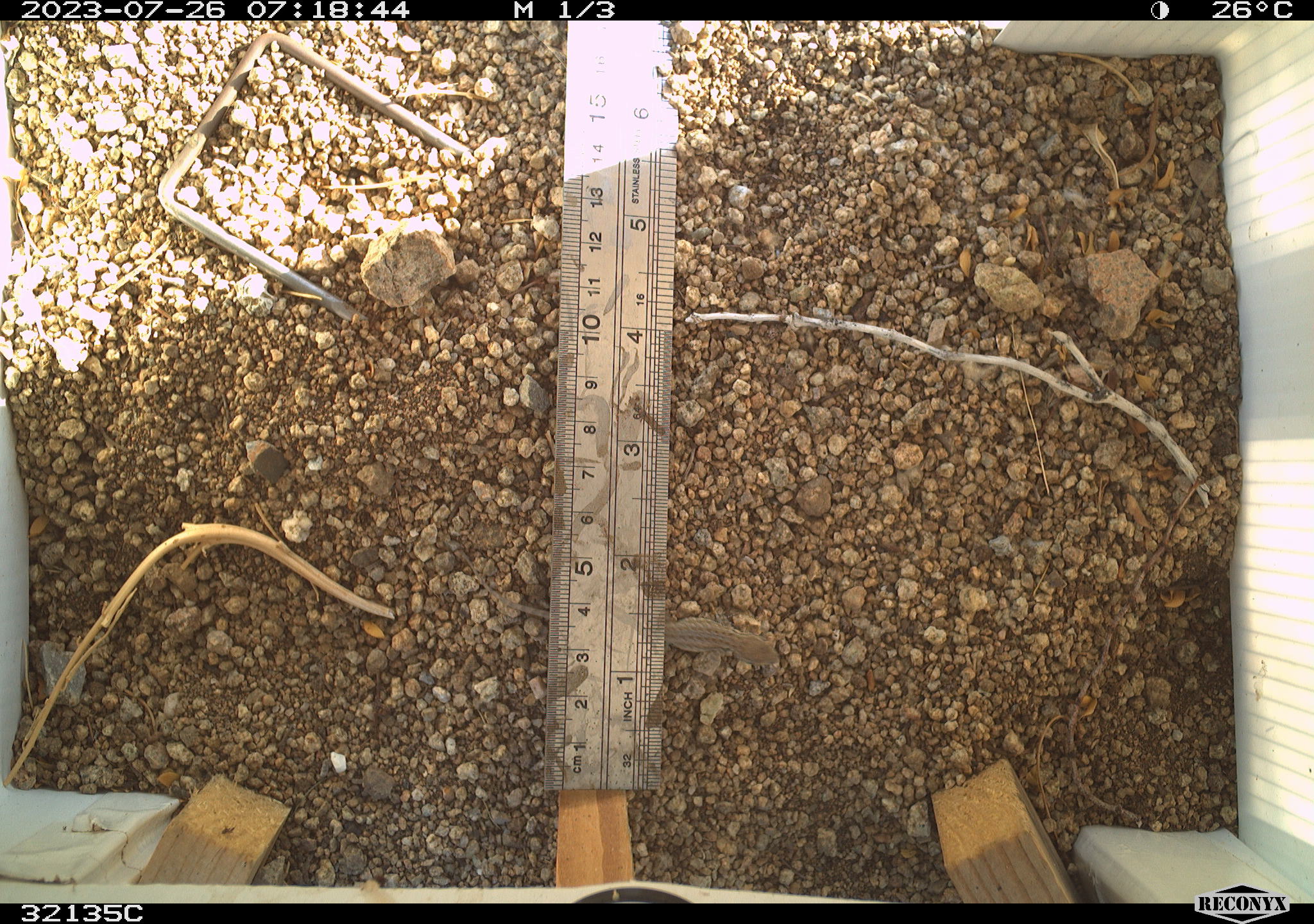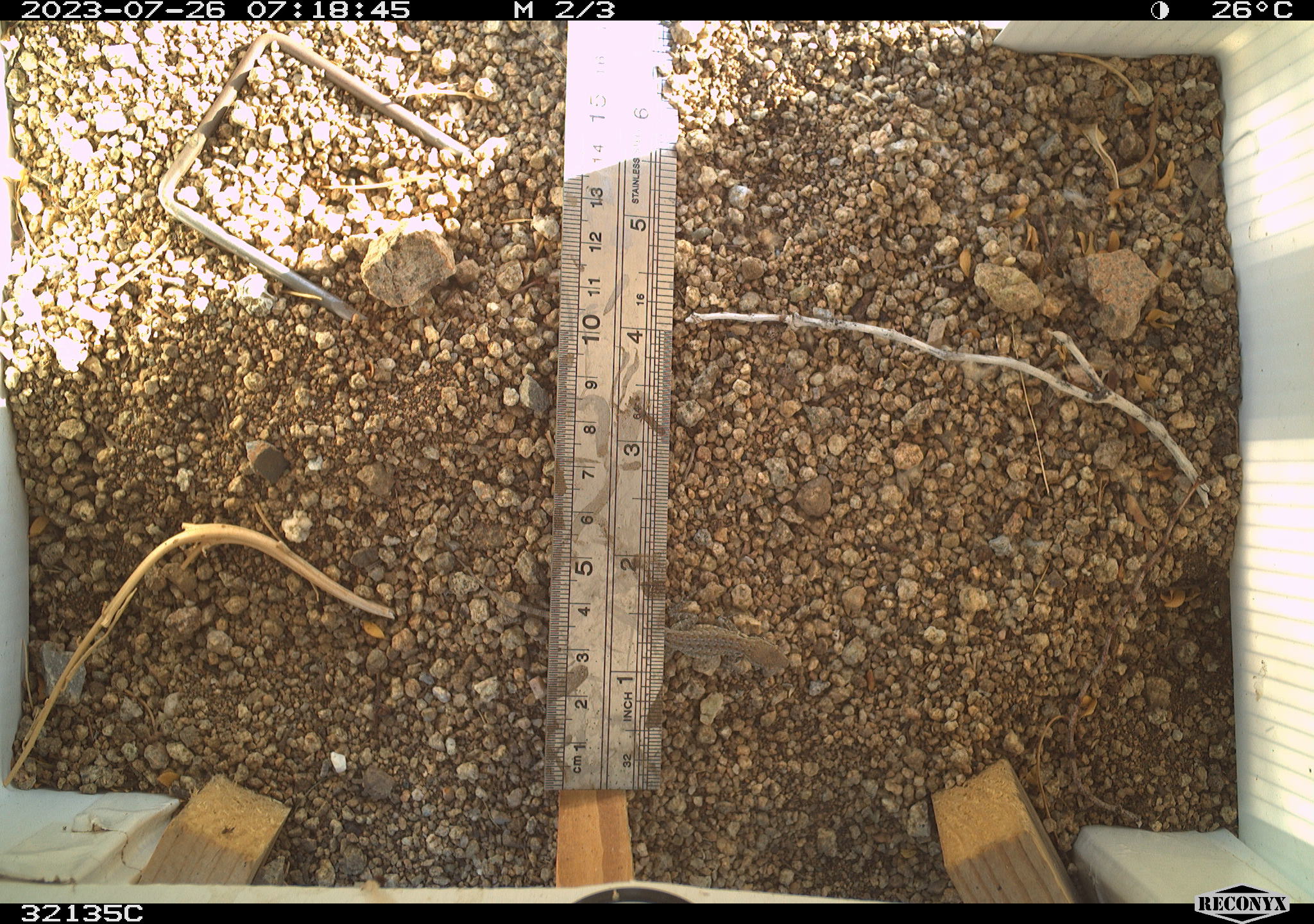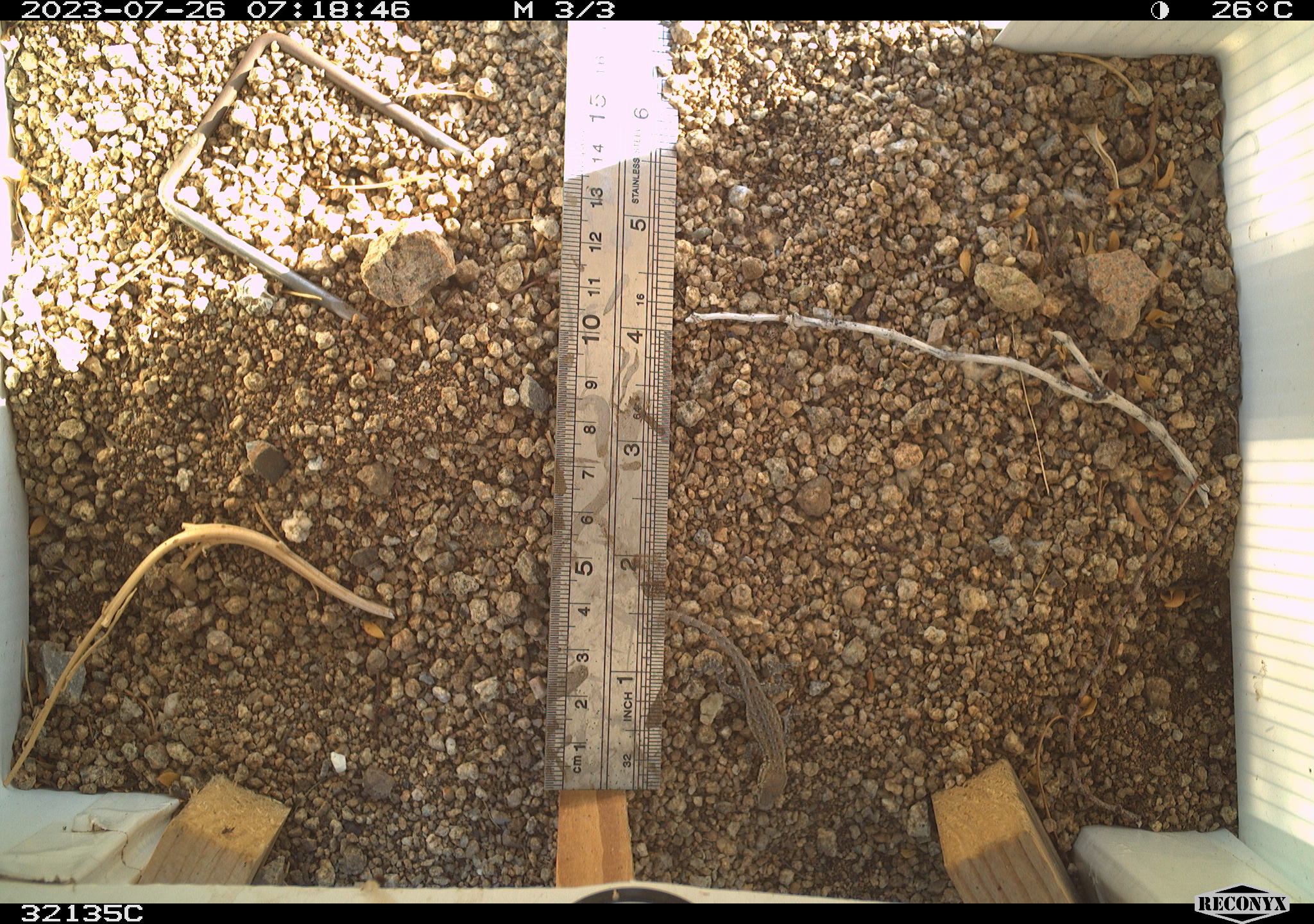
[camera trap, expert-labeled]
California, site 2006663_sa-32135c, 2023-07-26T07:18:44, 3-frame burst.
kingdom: Animalia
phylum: Chordata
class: Reptilia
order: Squamata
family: Phrynosomatidae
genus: Sceloporus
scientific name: Sceloporus graciosus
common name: common sagebrush lizard